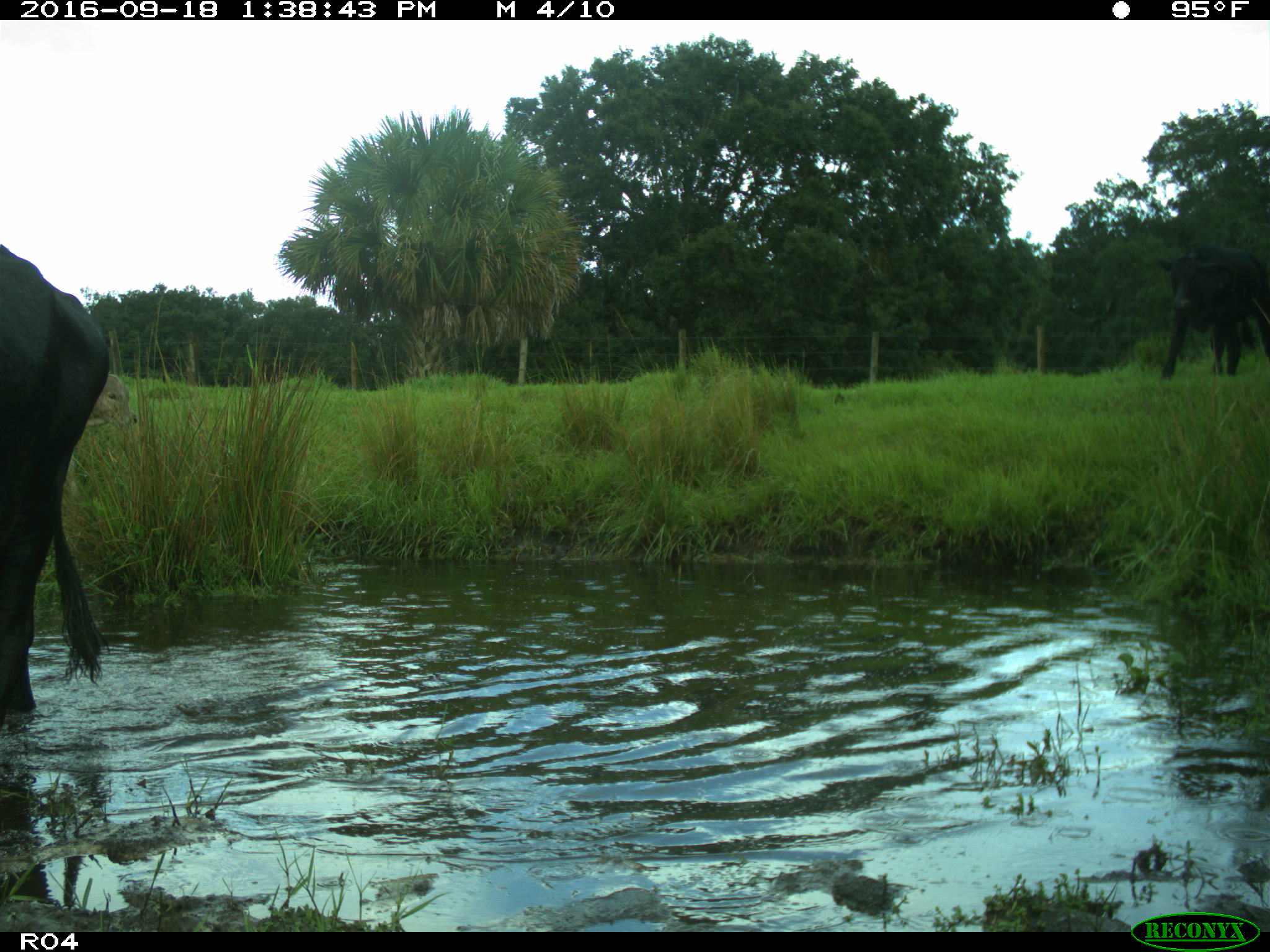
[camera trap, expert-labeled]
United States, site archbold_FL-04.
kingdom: Animalia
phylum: Chordata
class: Mammalia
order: Artiodactyla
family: Bovidae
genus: Bos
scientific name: Bos taurus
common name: domestic cow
Bos taurus (domestic cow).